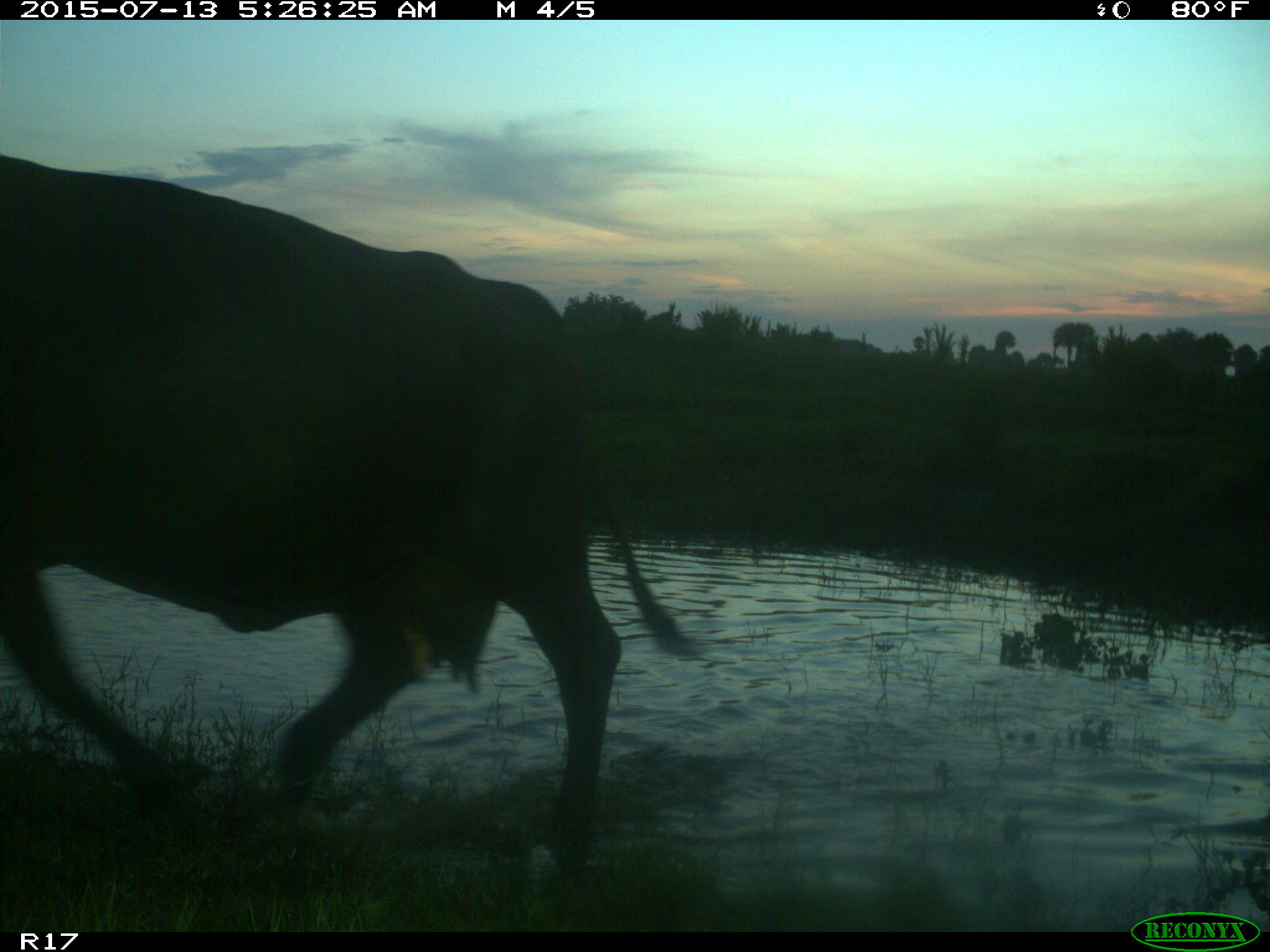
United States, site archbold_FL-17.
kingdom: Animalia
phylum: Chordata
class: Mammalia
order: Artiodactyla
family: Bovidae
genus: Bos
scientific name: Bos taurus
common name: domestic cow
Bos taurus (domestic cow).